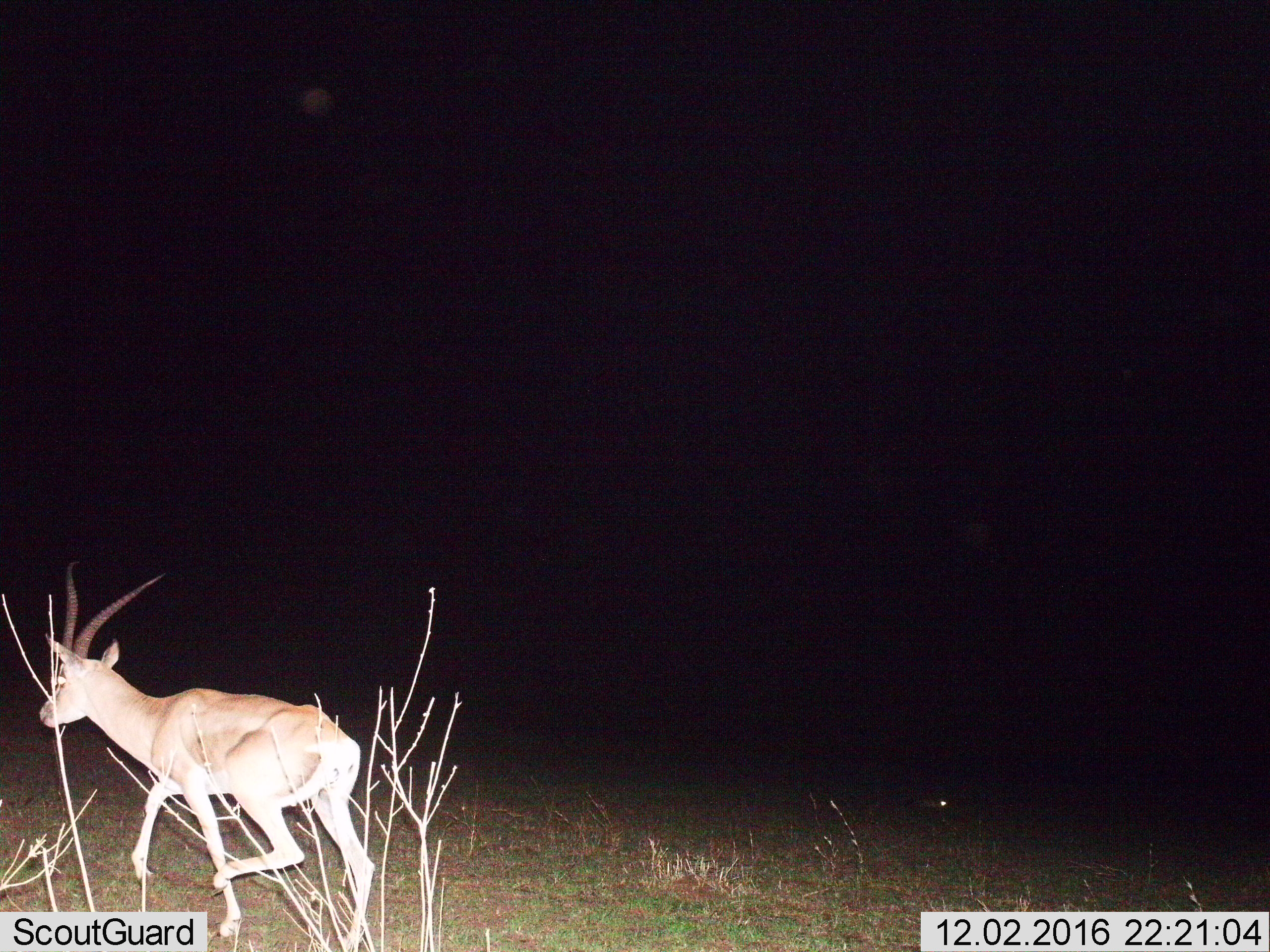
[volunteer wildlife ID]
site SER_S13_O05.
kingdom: Animalia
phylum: Chordata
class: Mammalia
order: Artiodactyla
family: Bovidae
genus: Nanger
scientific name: Nanger granti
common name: grant's gazelle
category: gazellegrants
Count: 1.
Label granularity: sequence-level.